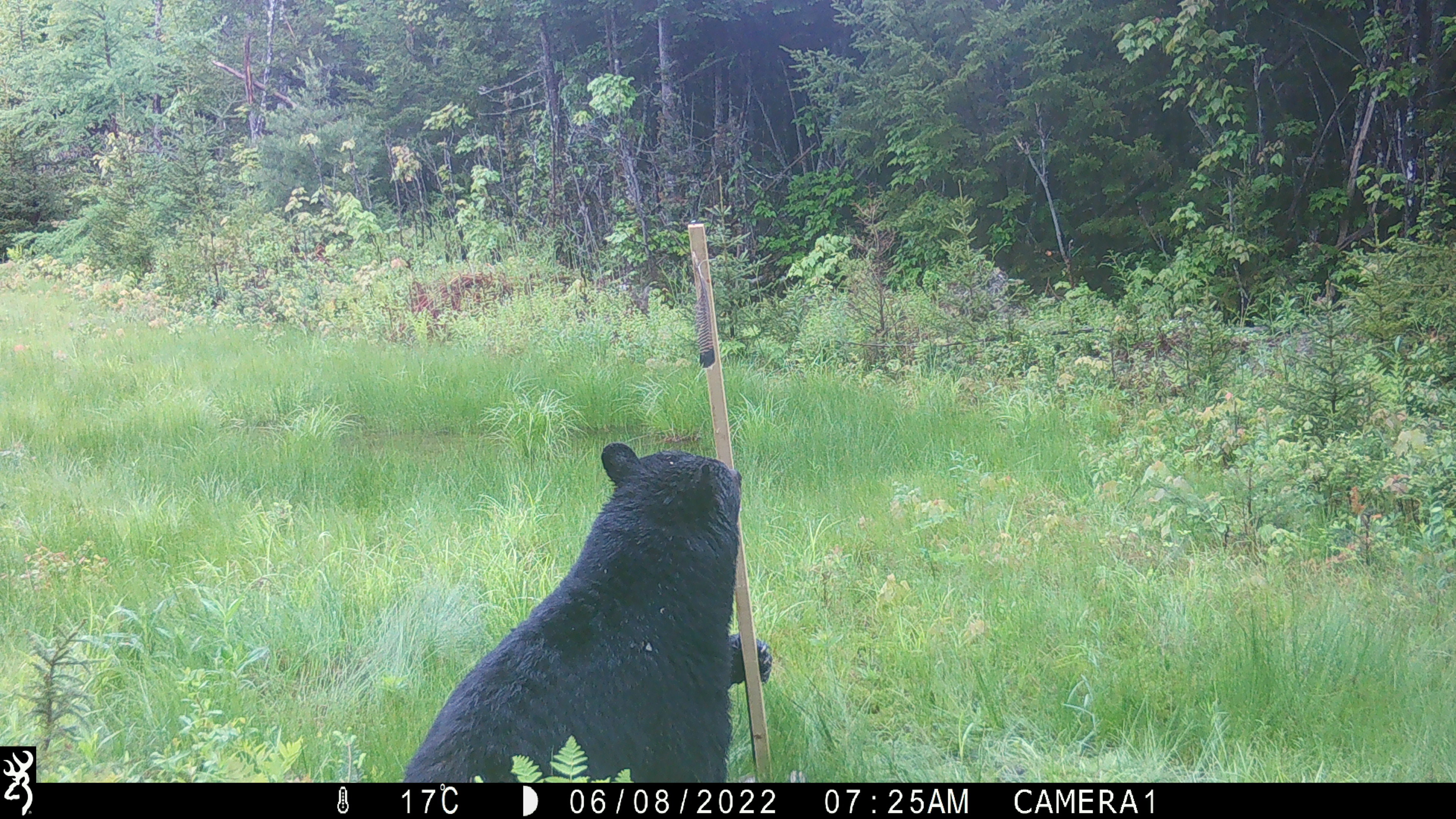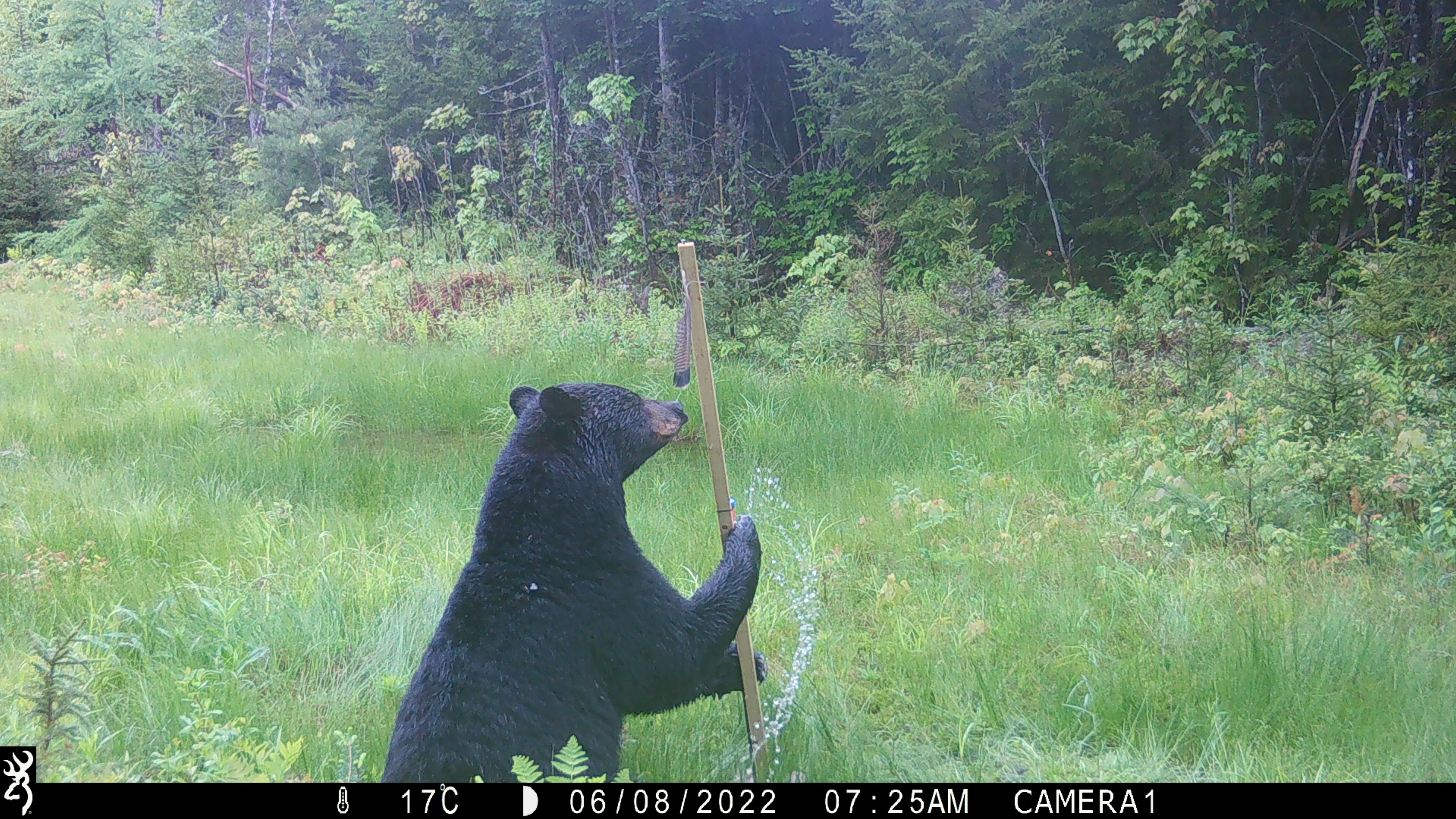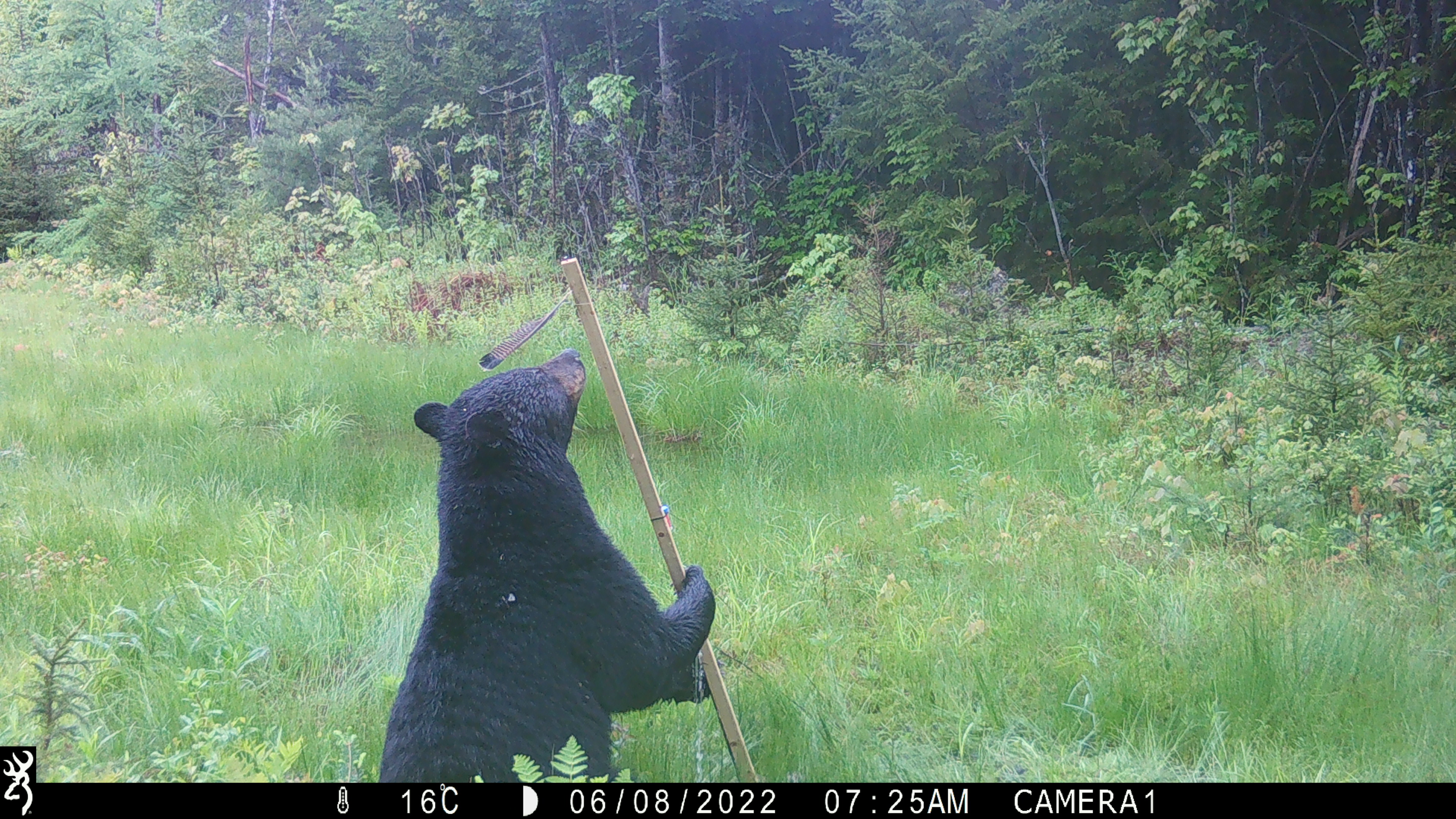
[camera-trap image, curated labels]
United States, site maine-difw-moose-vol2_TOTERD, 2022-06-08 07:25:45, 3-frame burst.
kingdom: Animalia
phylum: Chordata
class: Mammalia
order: Carnivora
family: Ursidae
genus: Ursus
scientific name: Ursus americanus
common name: black bear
Black bear (Ursus americanus).